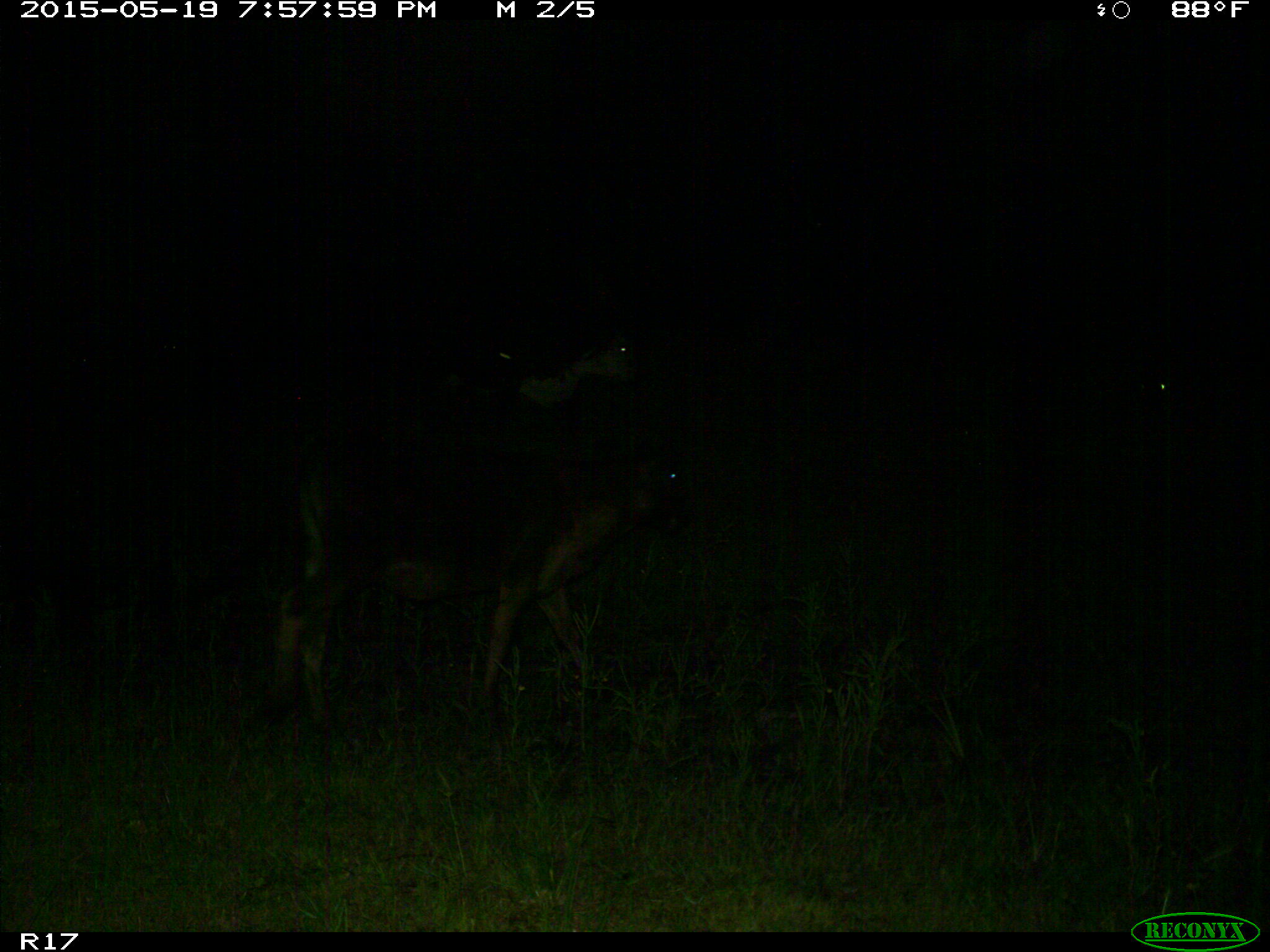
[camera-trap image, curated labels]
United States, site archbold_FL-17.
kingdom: Animalia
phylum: Chordata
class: Mammalia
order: Artiodactyla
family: Bovidae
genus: Bos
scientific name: Bos taurus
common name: domestic cow